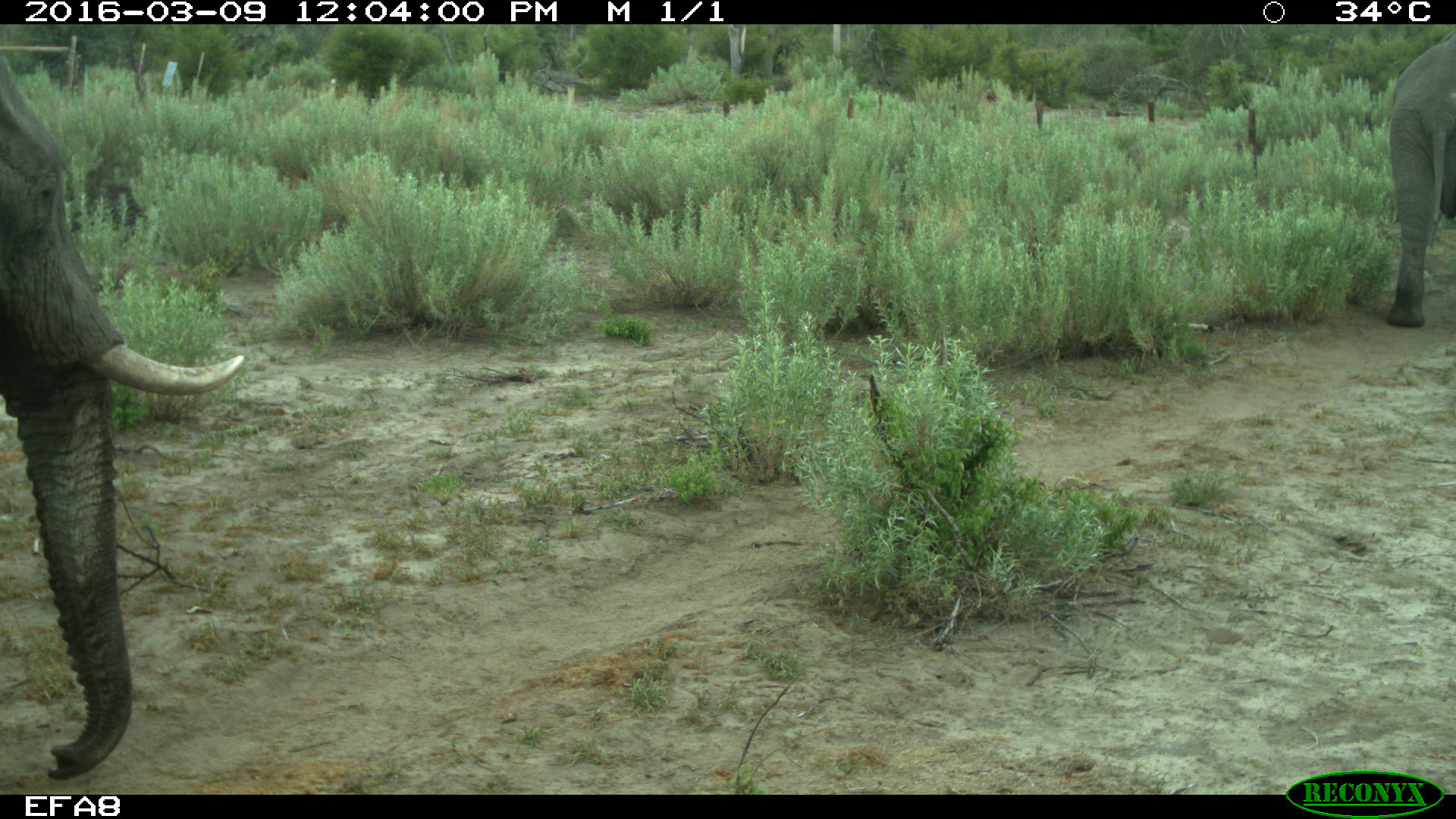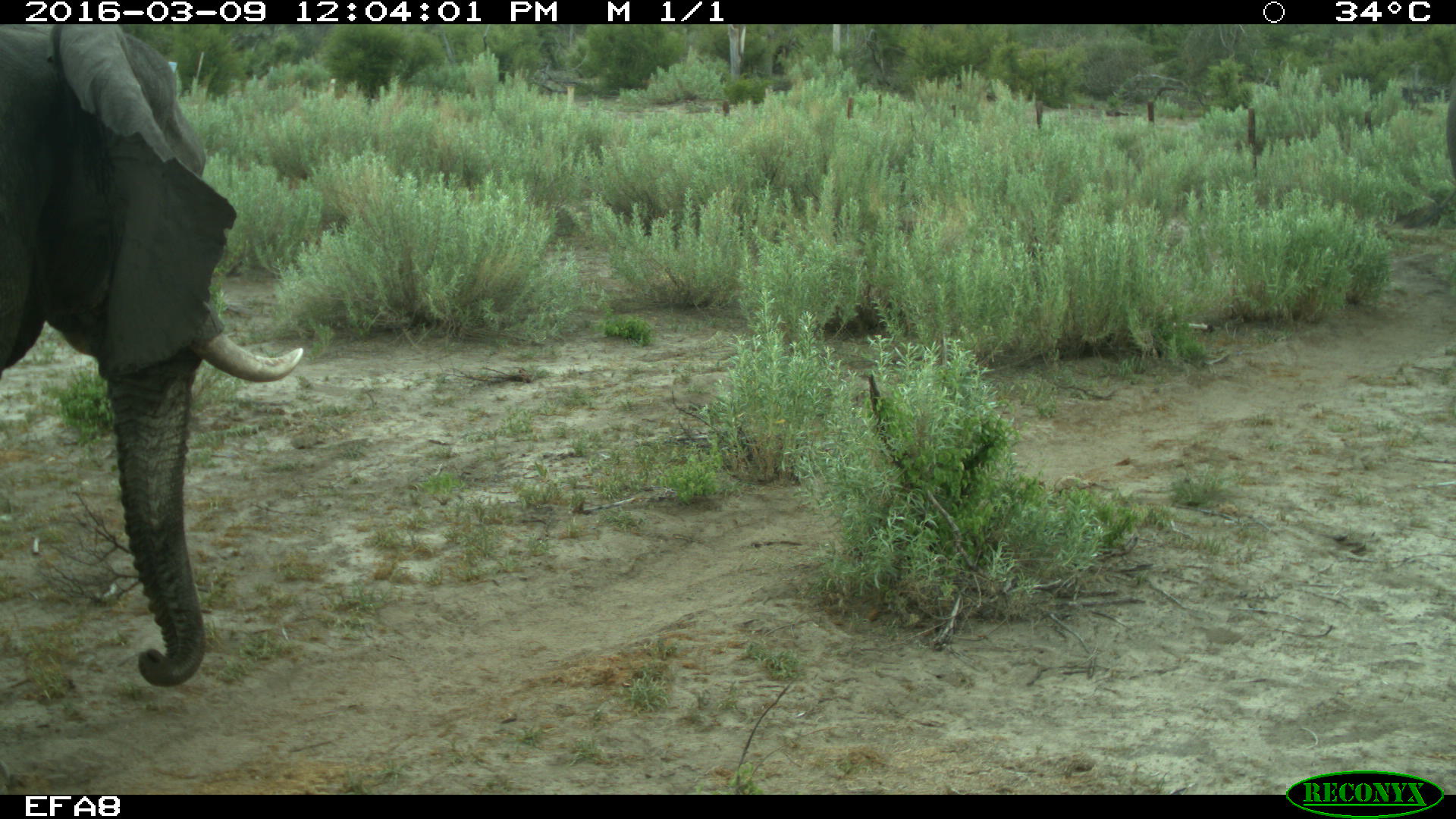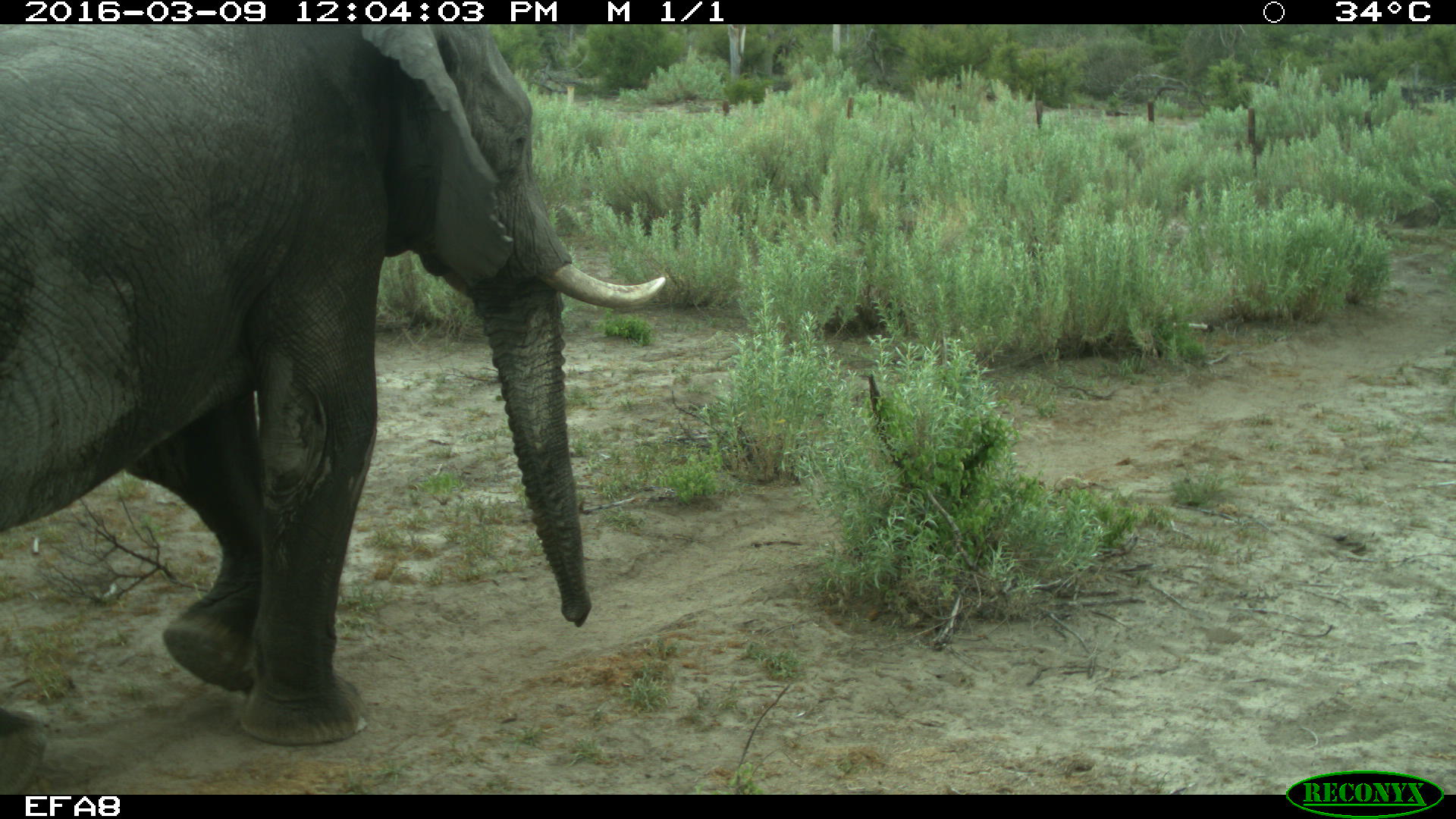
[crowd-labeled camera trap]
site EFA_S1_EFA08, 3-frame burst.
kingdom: Animalia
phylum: Chordata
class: Mammalia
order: Proboscidea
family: Elephantidae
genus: Loxodonta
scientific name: Loxodonta africana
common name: african bush elephant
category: elephant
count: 2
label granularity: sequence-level